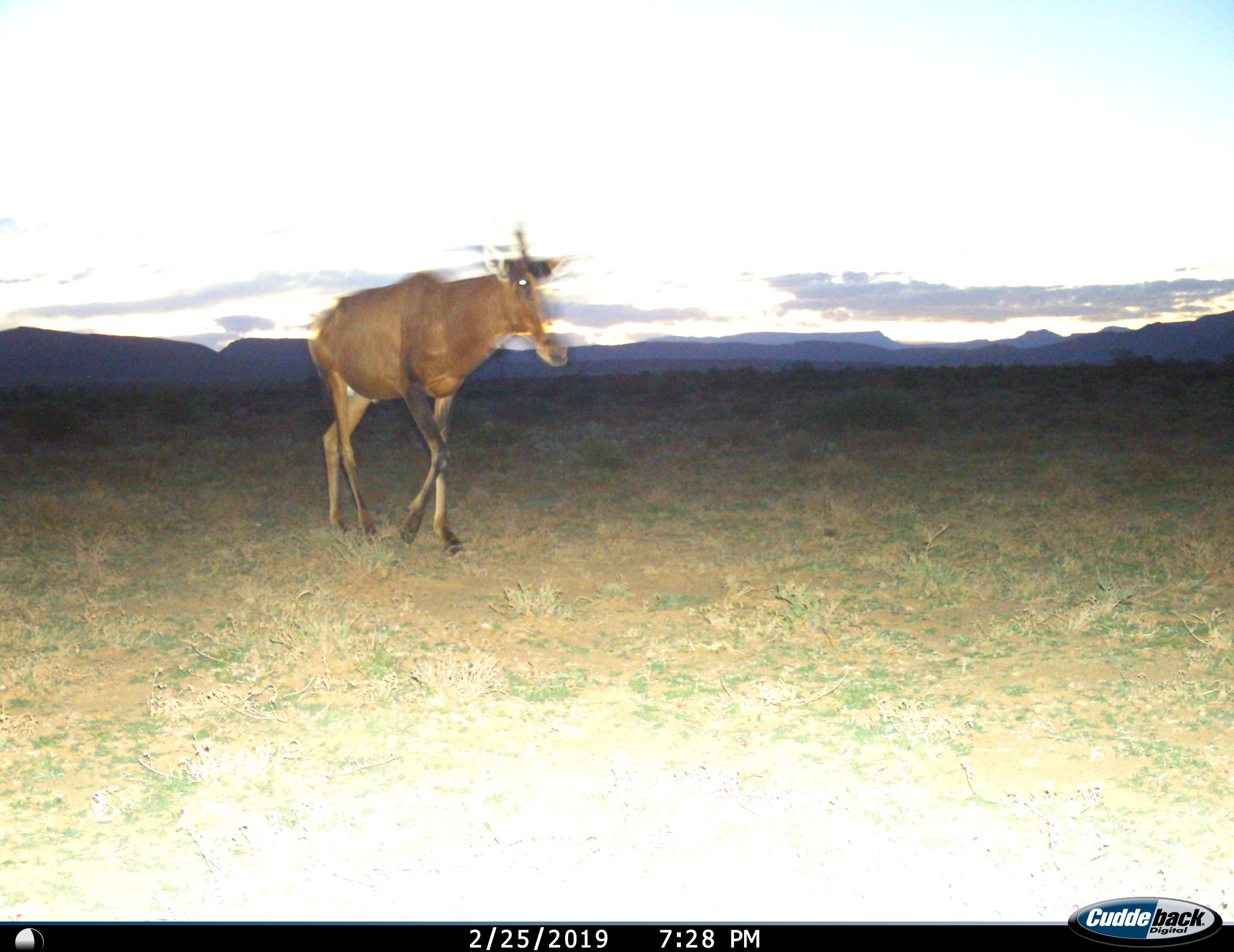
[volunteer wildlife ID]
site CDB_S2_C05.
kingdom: Animalia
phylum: Chordata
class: Mammalia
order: Artiodactyla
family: Bovidae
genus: Alcelaphus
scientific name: Alcelaphus buselaphus caama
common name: red hartebeest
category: hartebeestred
Hartebeestred (red hartebeest) (Alcelaphus buselaphus caama), count 1. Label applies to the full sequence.